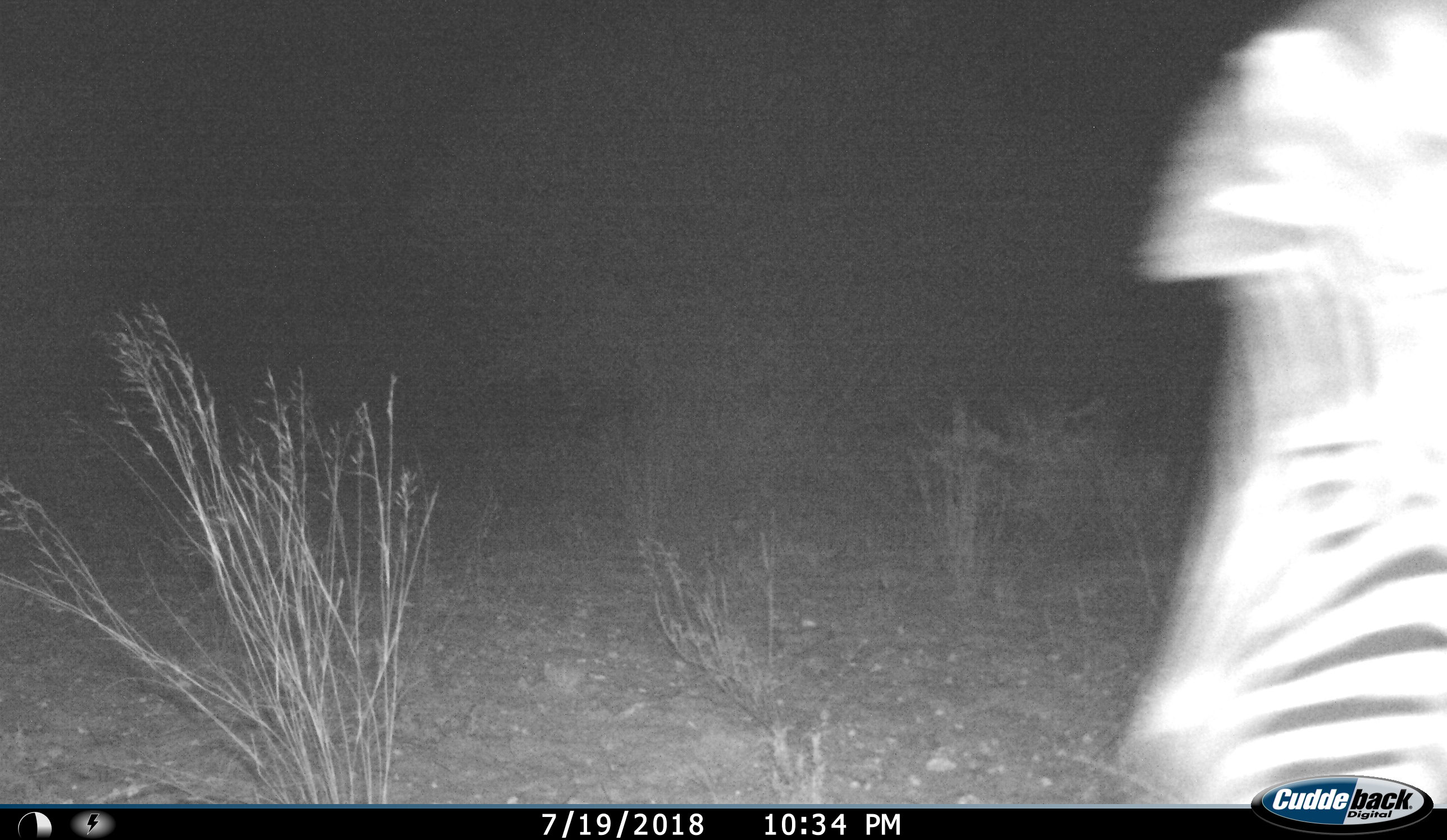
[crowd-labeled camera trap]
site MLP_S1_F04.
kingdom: Animalia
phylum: Chordata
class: Mammalia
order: Perissodactyla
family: Equidae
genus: Equus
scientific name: Equus quagga burchellii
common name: burchell's zebra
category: zebraburchells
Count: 1.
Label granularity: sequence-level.